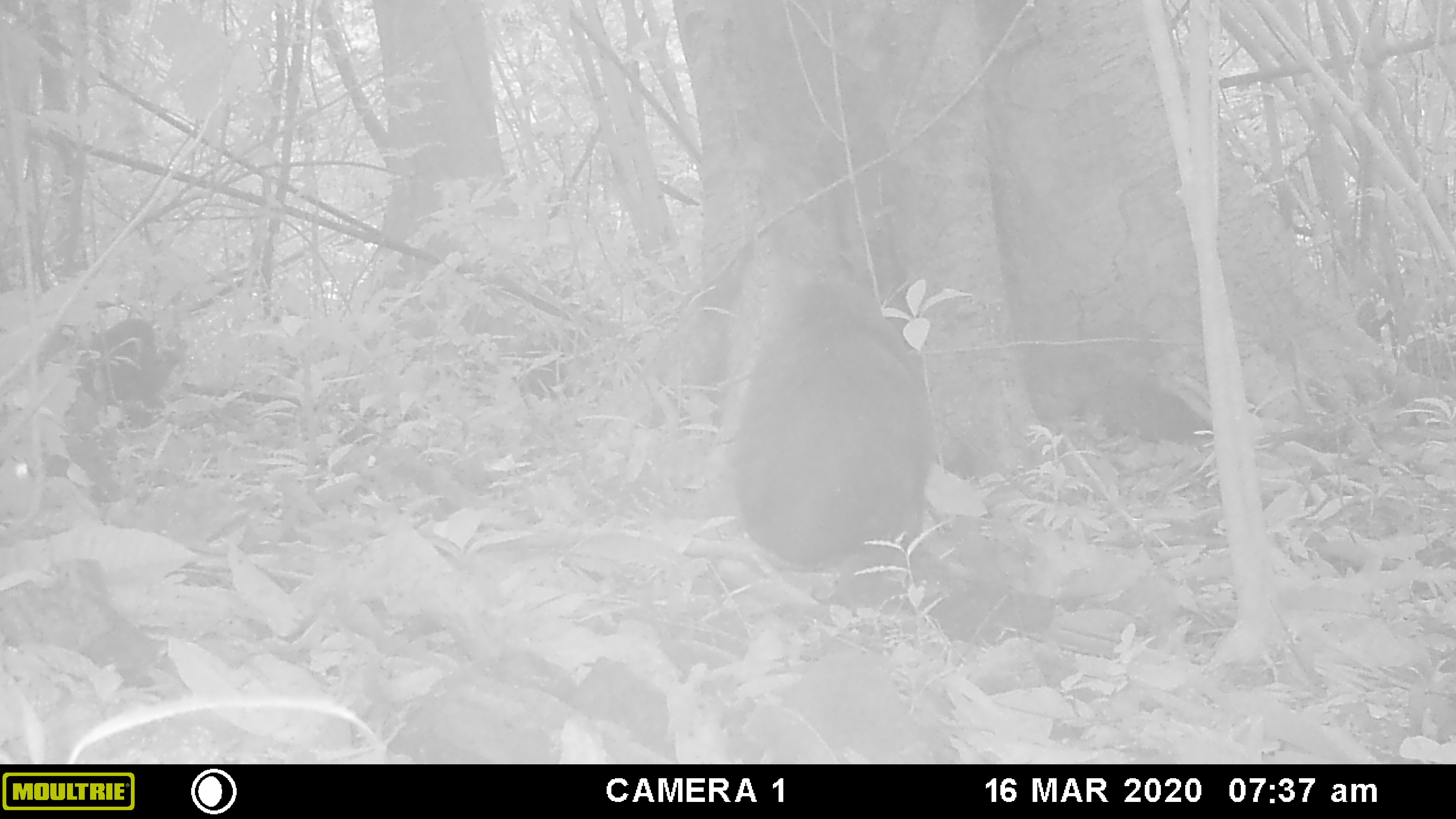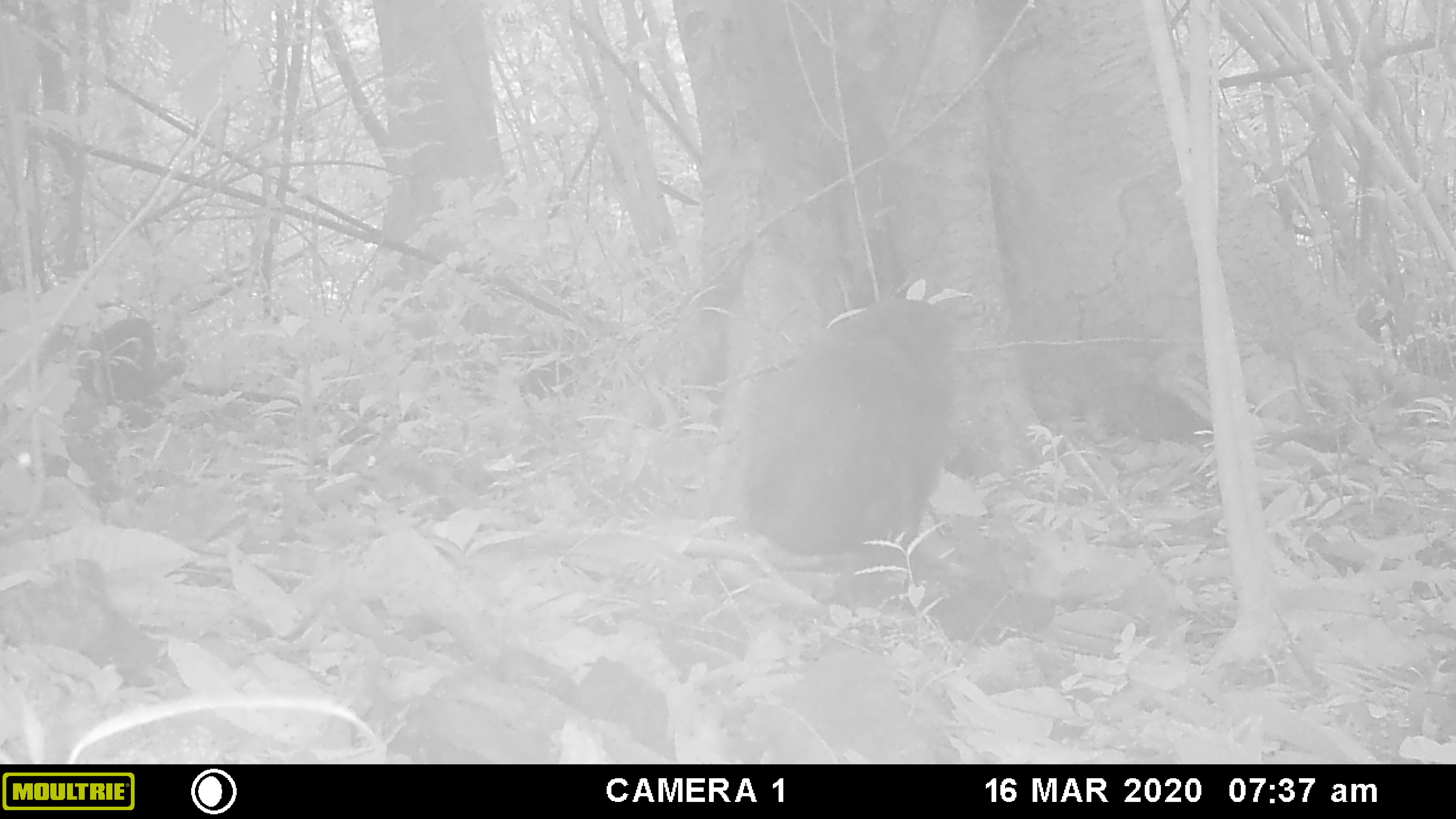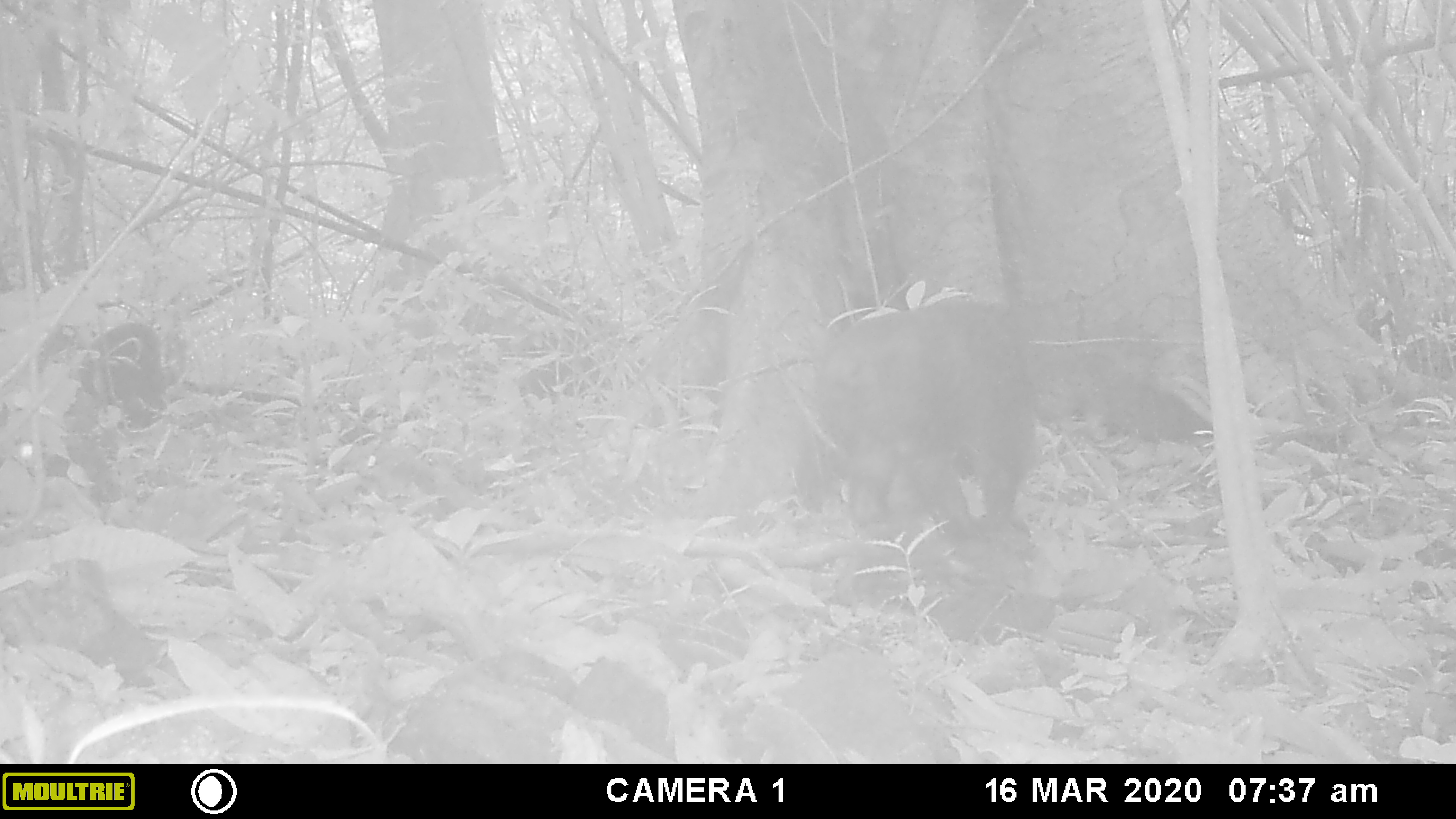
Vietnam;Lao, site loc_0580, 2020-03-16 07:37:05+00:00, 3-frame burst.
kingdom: Animalia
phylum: Chordata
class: Mammalia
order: Primates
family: Cercopithecidae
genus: Macaca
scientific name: Macaca arctoides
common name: stump-tailed macaque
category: stump tailed macaque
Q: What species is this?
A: Stump tailed macaque (stump-tailed macaque) (Macaca arctoides).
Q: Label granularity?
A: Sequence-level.